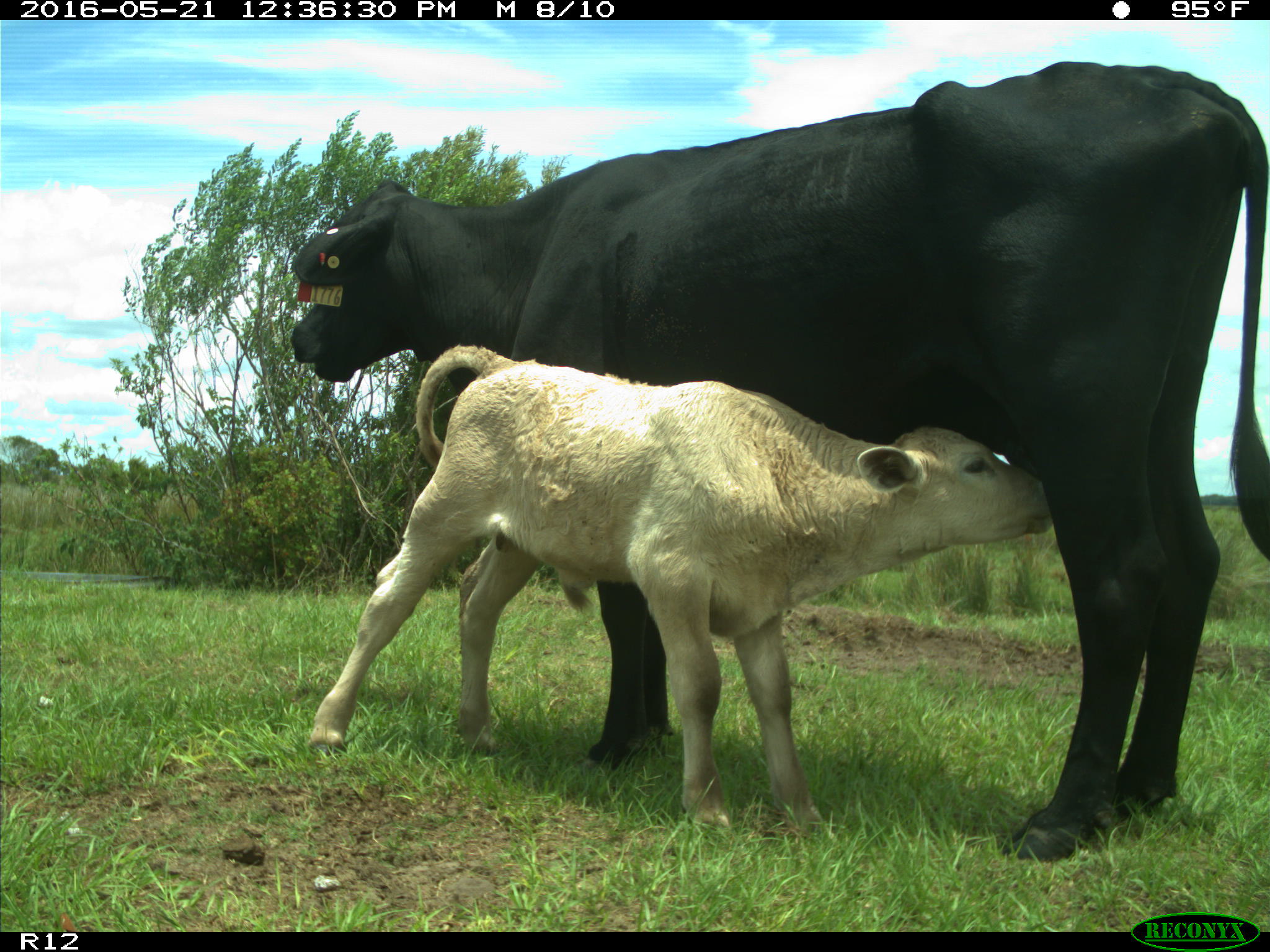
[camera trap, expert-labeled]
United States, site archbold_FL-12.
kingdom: Animalia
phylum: Chordata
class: Mammalia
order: Artiodactyla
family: Bovidae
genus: Bos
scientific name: Bos taurus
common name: domestic cow